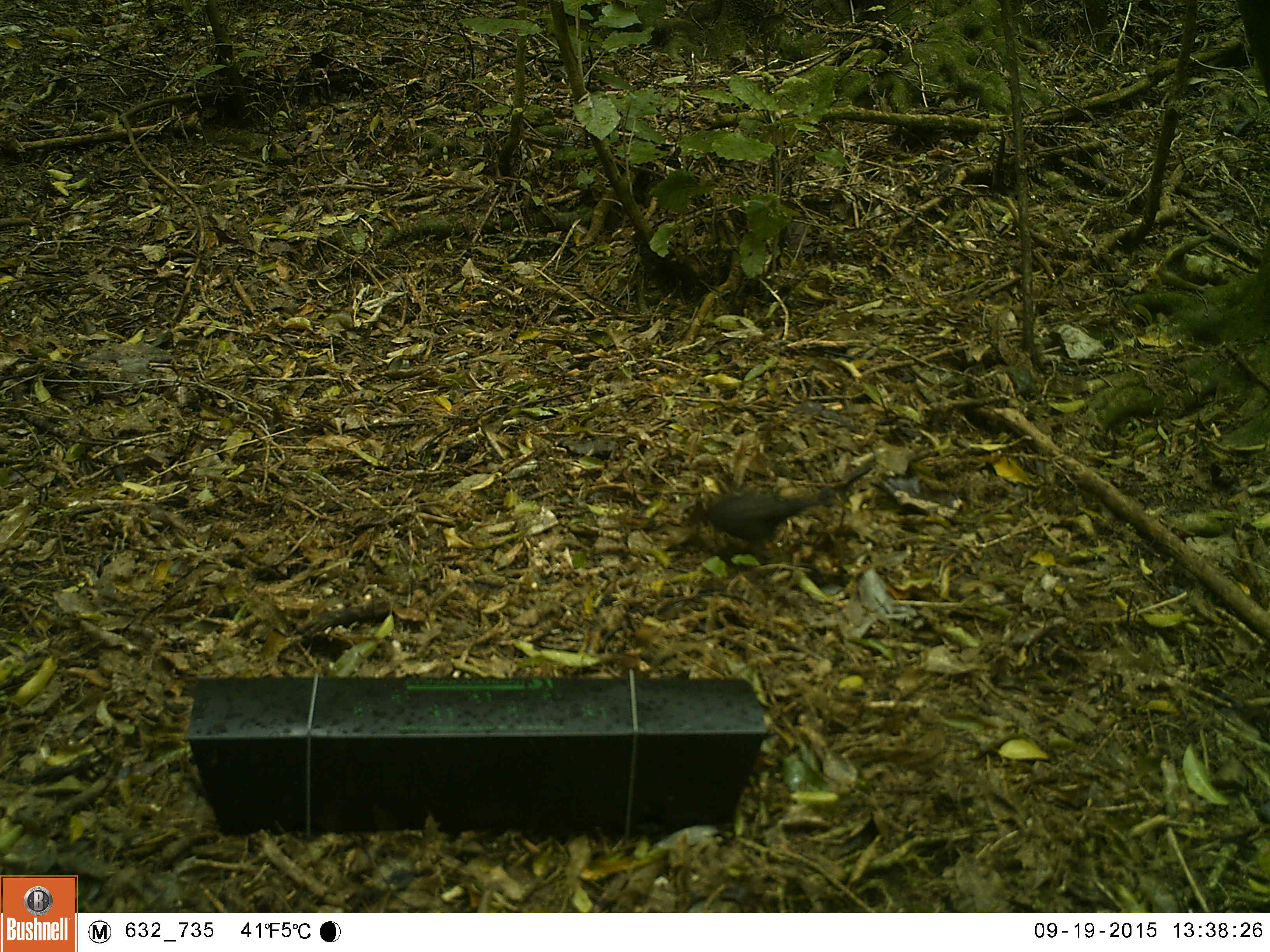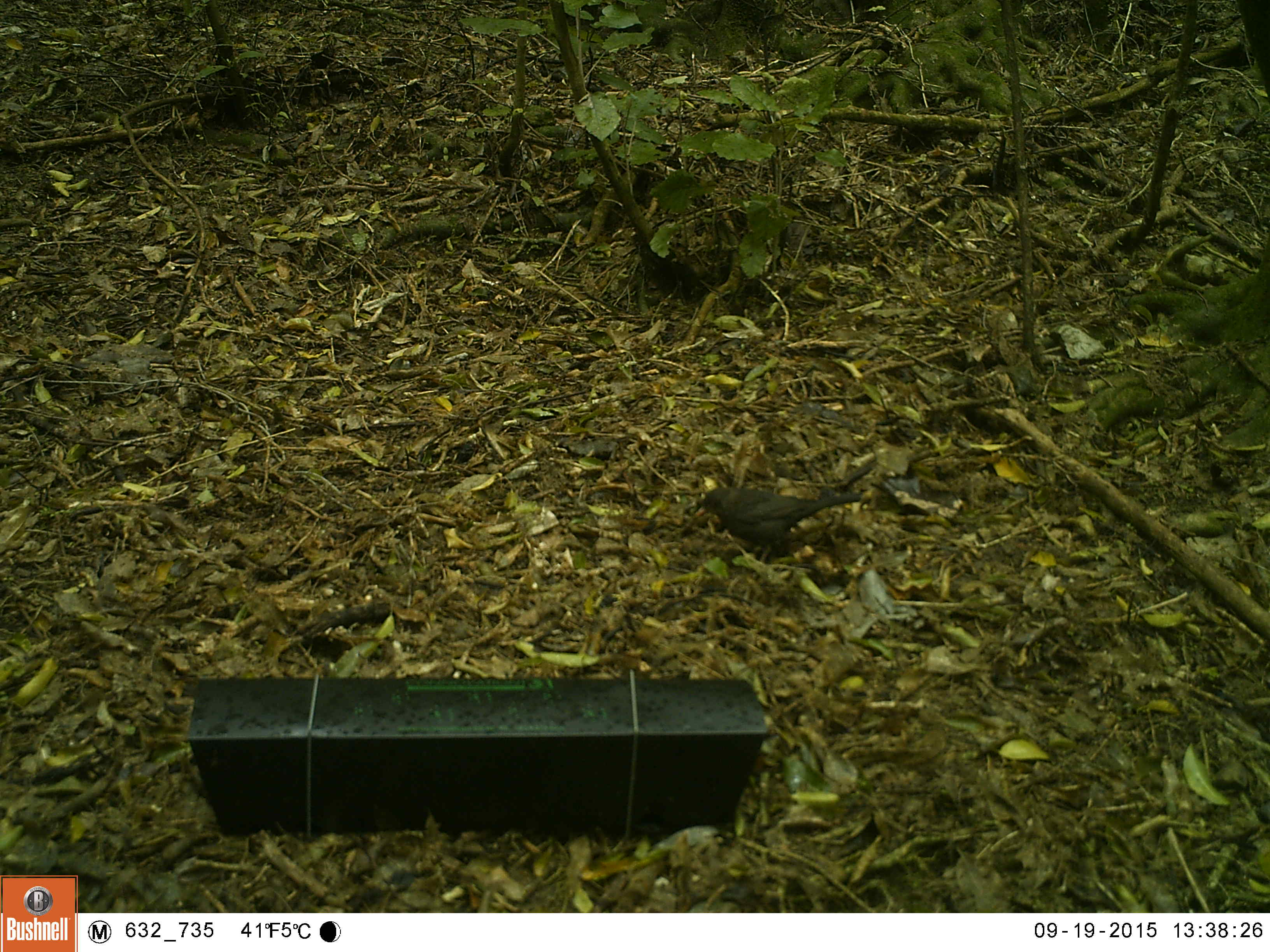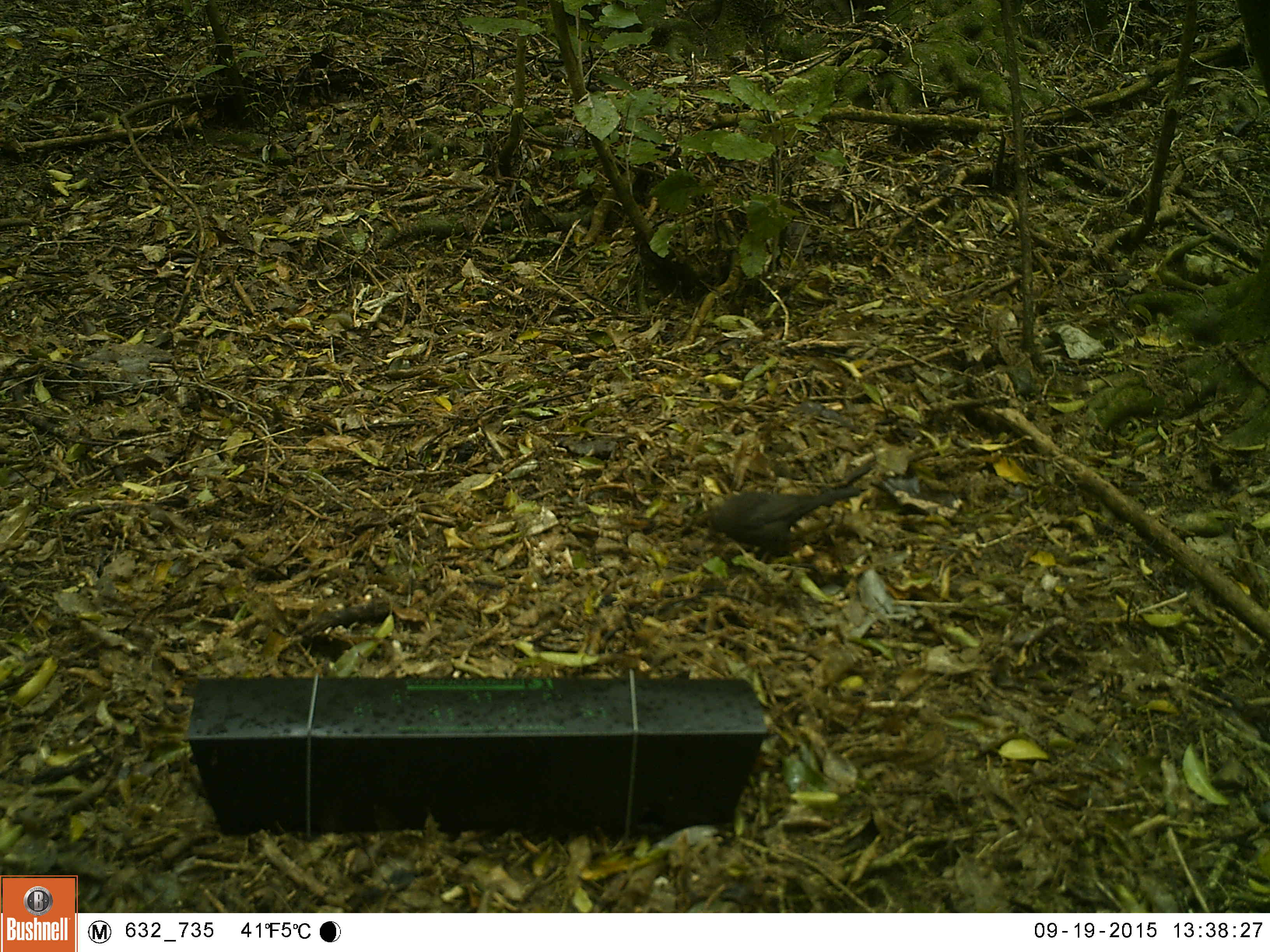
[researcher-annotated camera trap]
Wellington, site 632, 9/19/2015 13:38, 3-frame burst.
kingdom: Animalia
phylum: Chordata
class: Aves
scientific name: Aves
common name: bird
Bird (Aves).